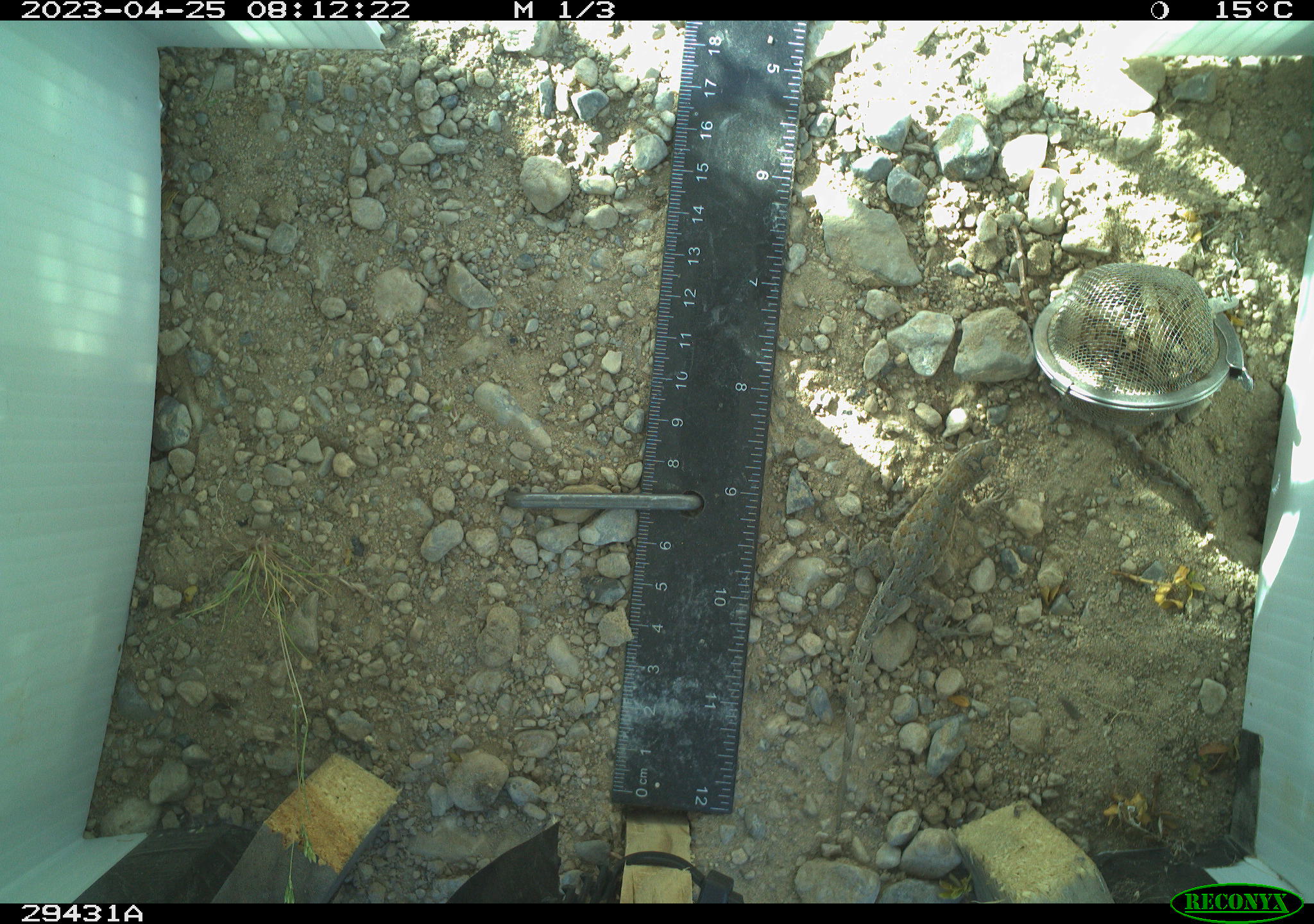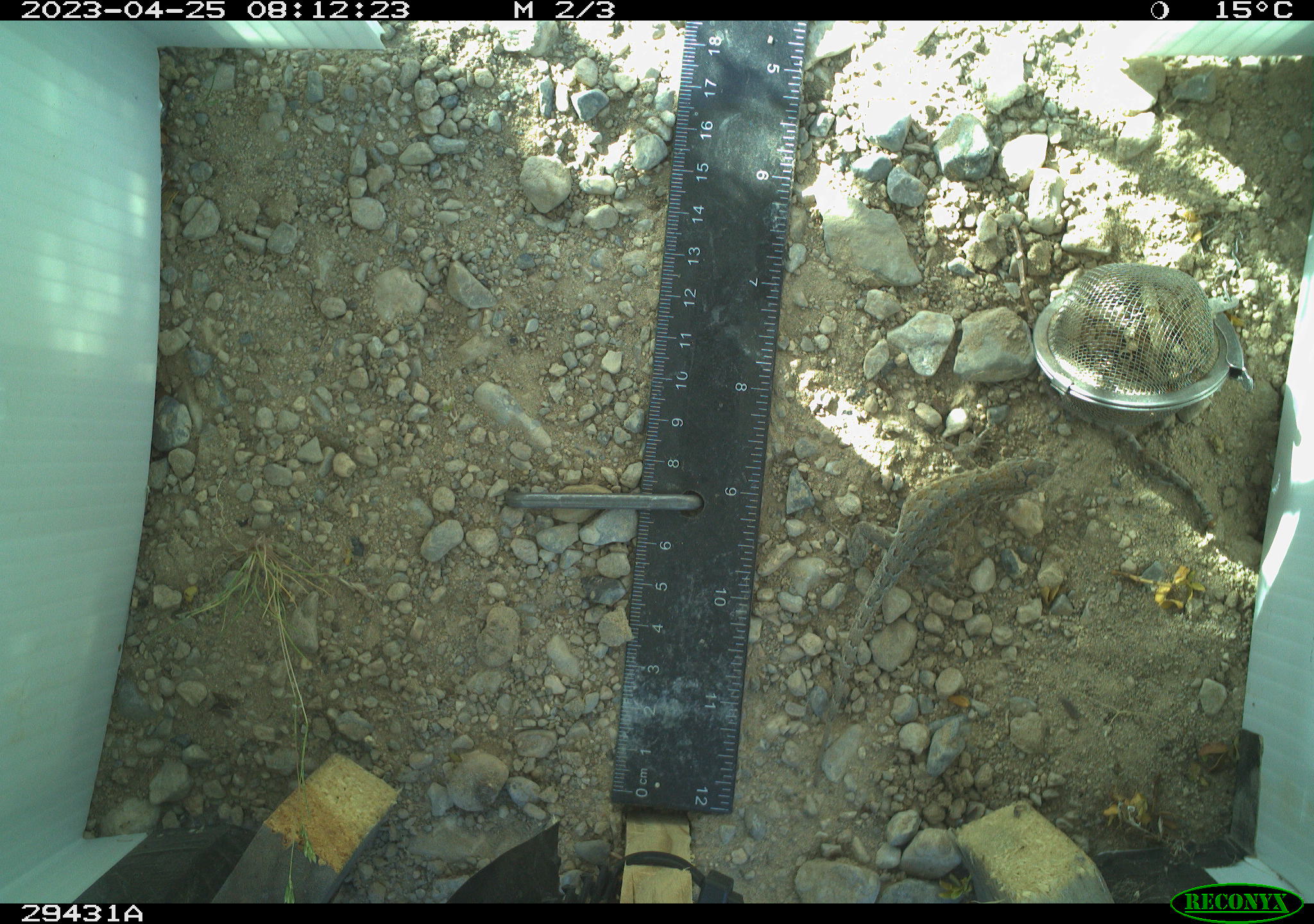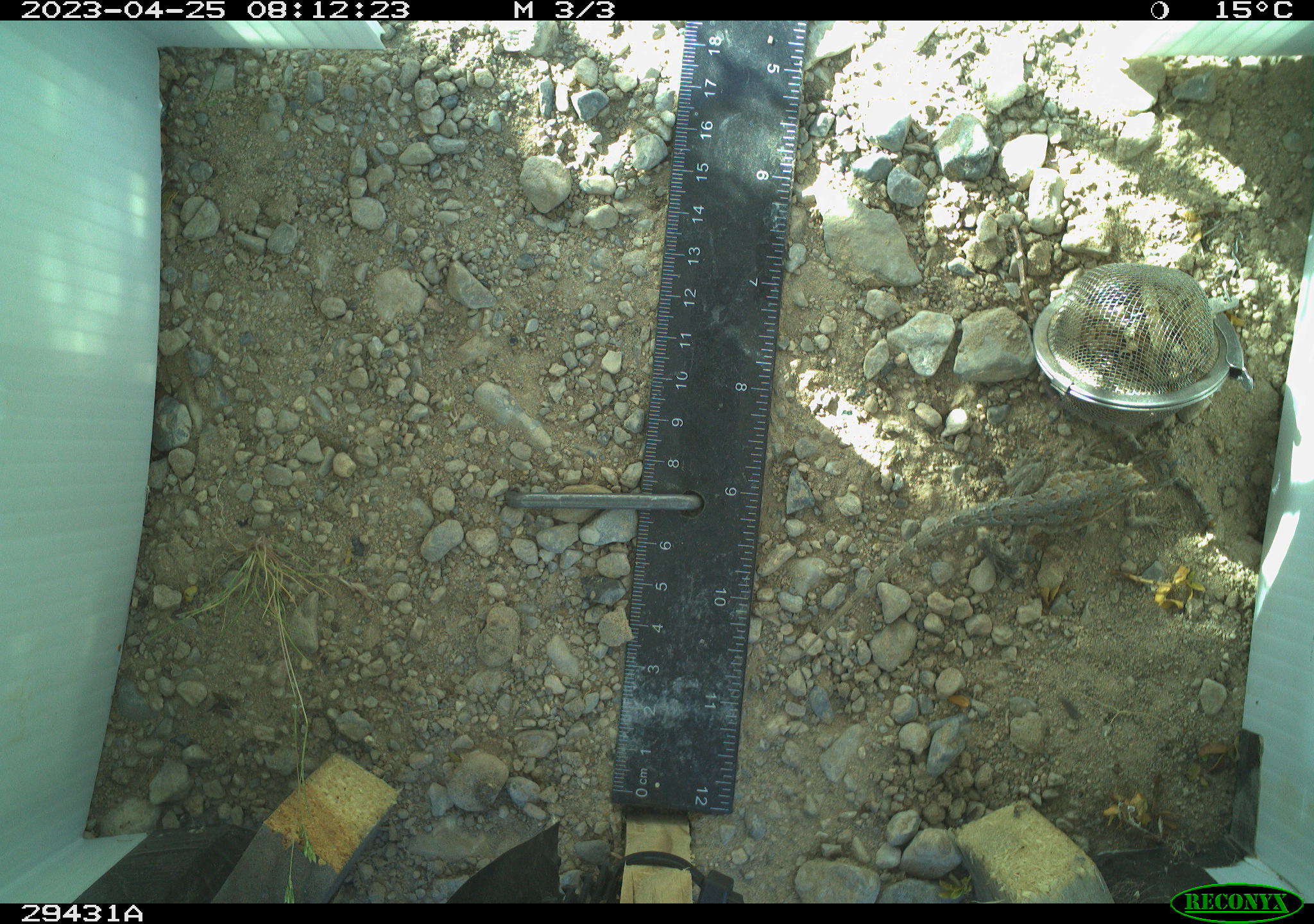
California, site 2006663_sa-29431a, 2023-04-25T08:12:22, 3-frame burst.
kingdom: Animalia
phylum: Chordata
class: Reptilia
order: Squamata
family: Phrynosomatidae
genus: Uta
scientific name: Uta stansburiana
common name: common side-blotched lizard